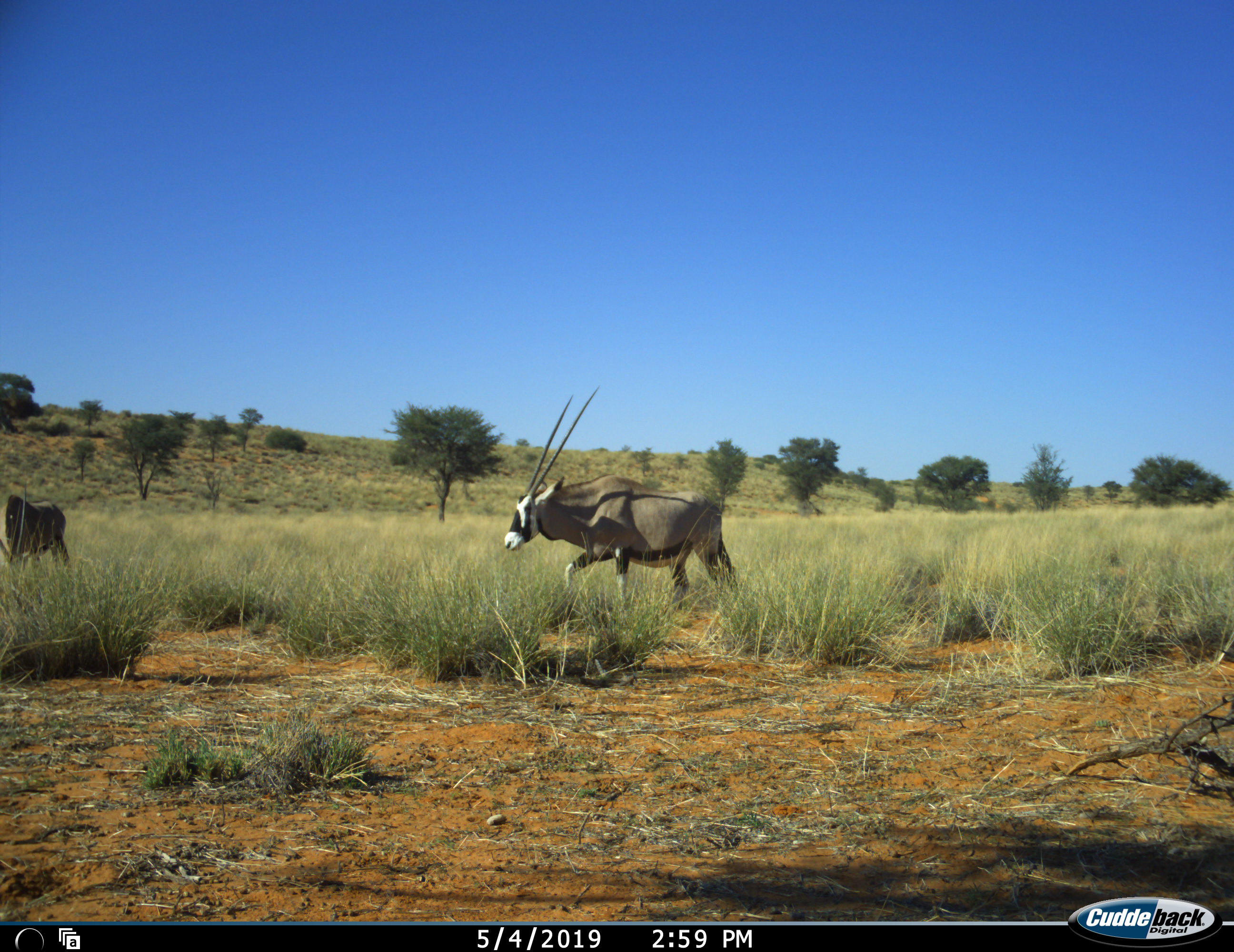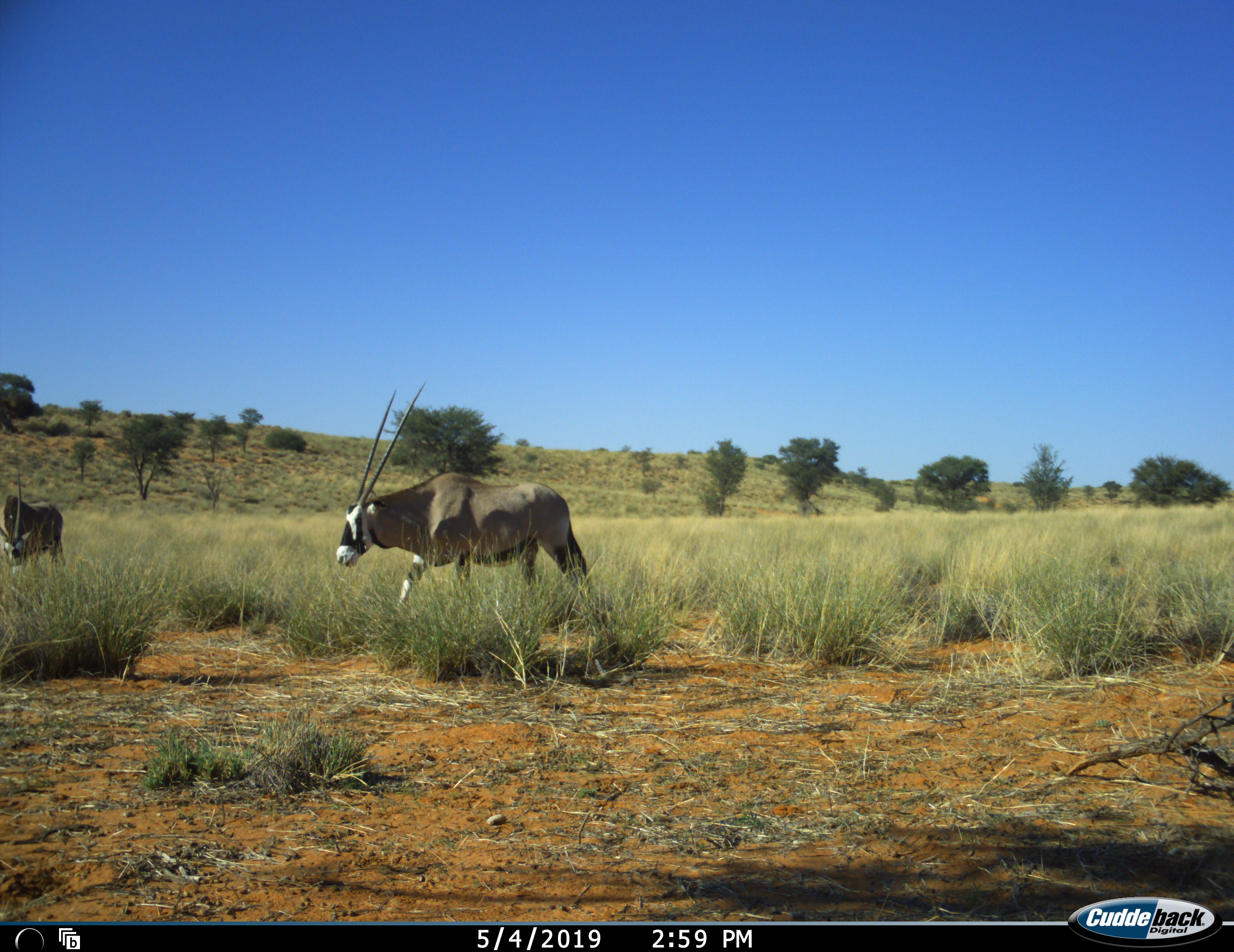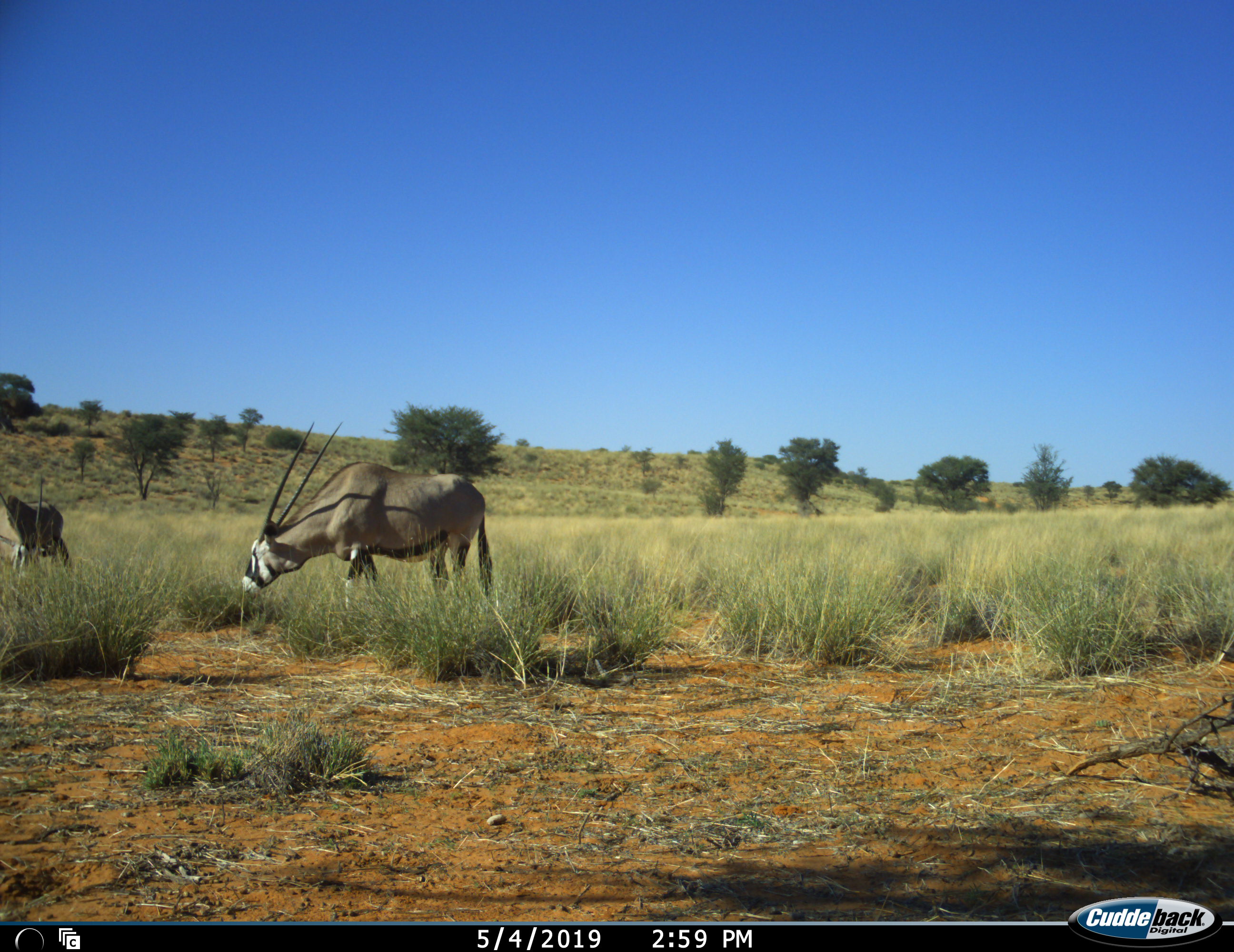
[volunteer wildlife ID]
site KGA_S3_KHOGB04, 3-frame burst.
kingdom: Animalia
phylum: Chordata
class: Mammalia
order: Artiodactyla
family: Bovidae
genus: Oryx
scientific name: Oryx gazella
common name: gemsbok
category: oryx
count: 2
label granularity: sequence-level